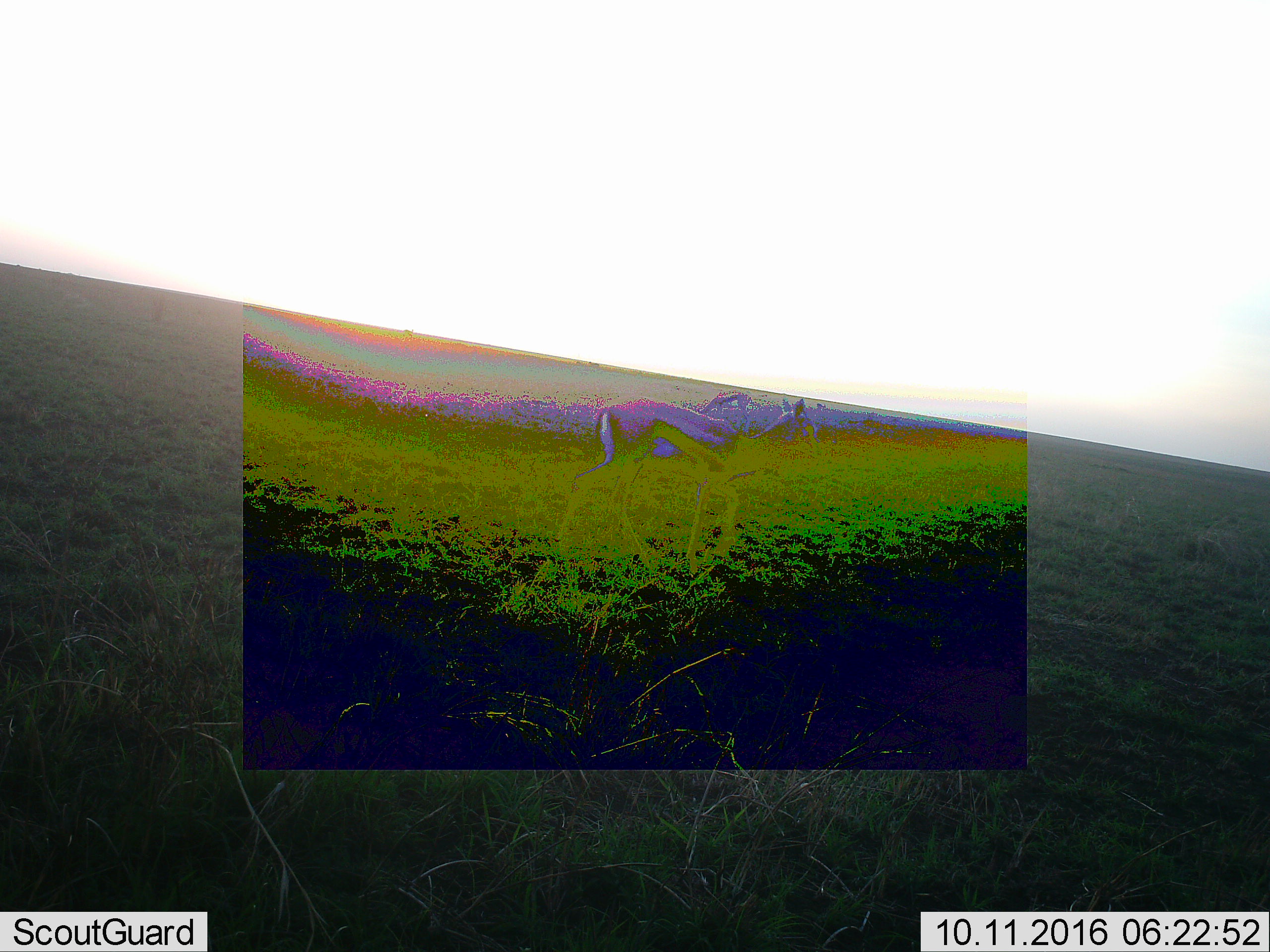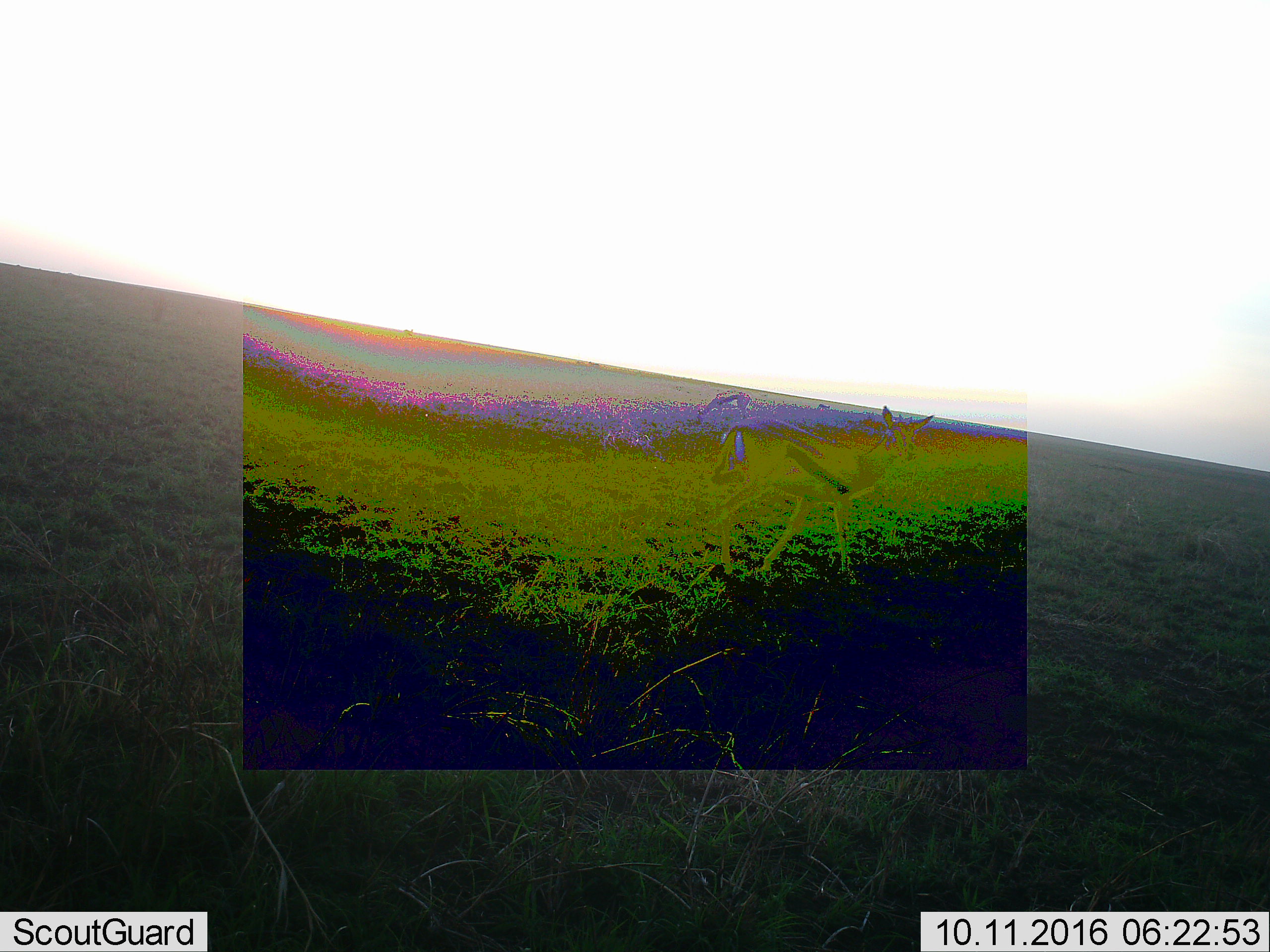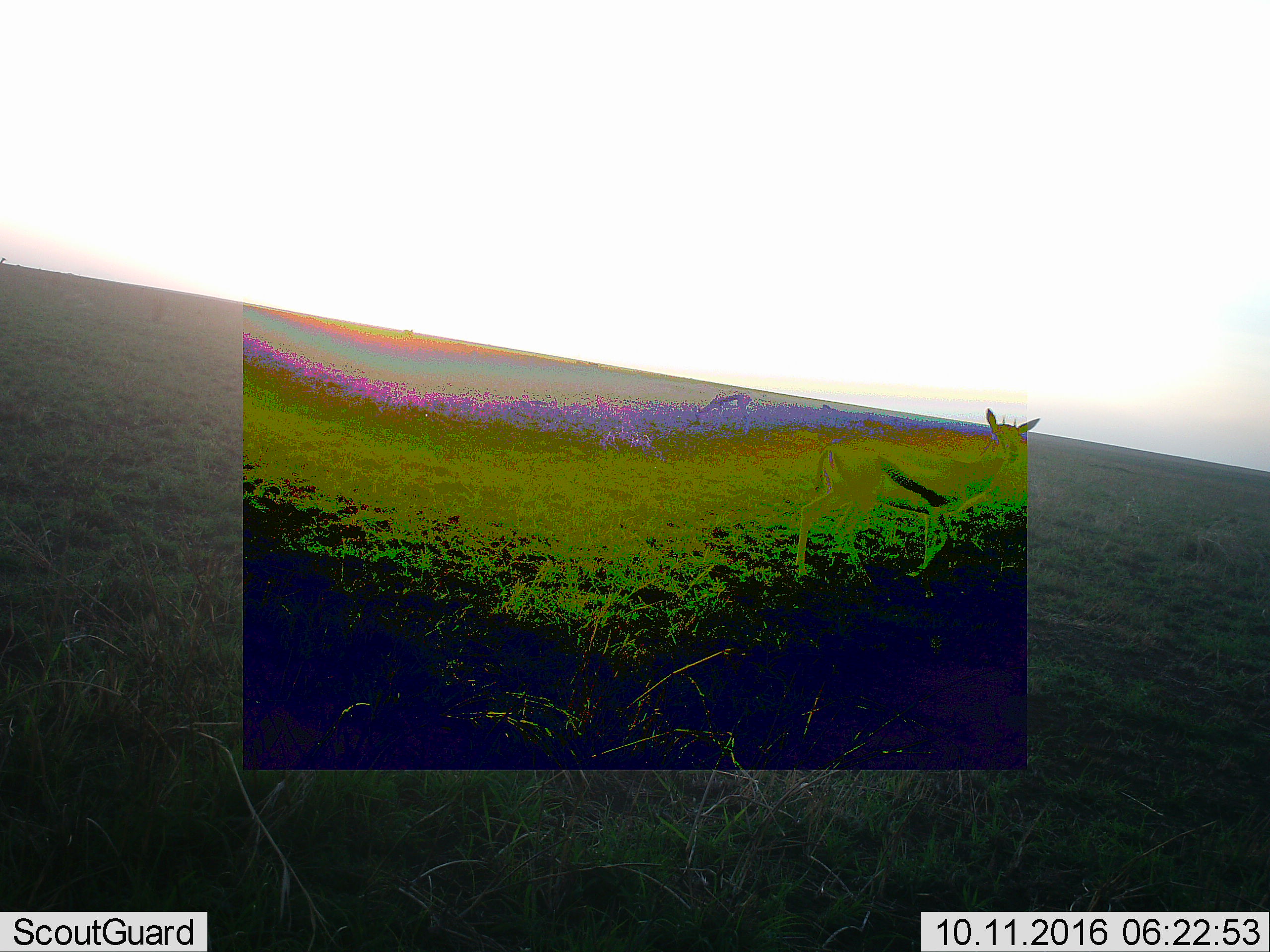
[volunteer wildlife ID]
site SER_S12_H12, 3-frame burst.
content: unidentified animal